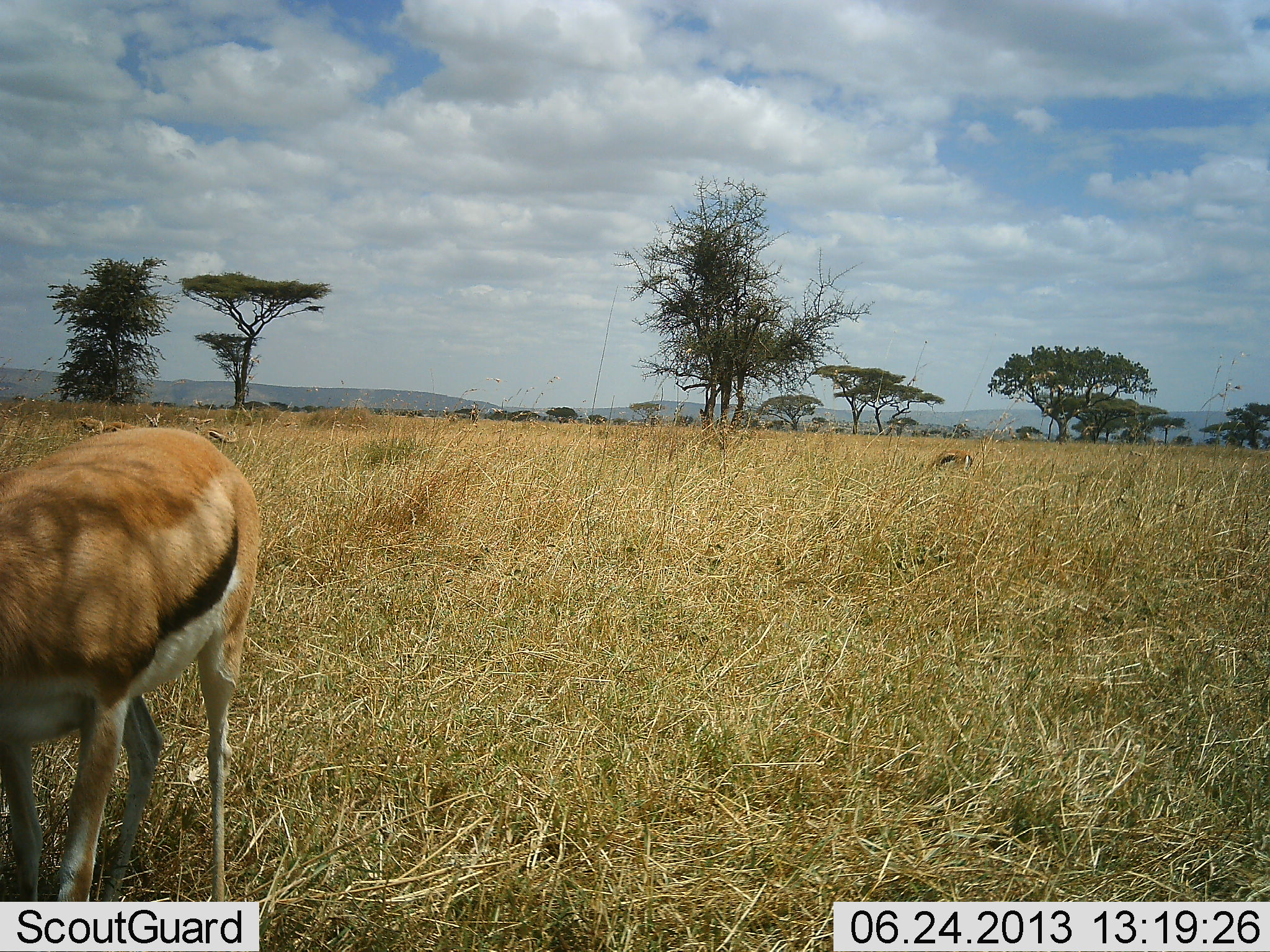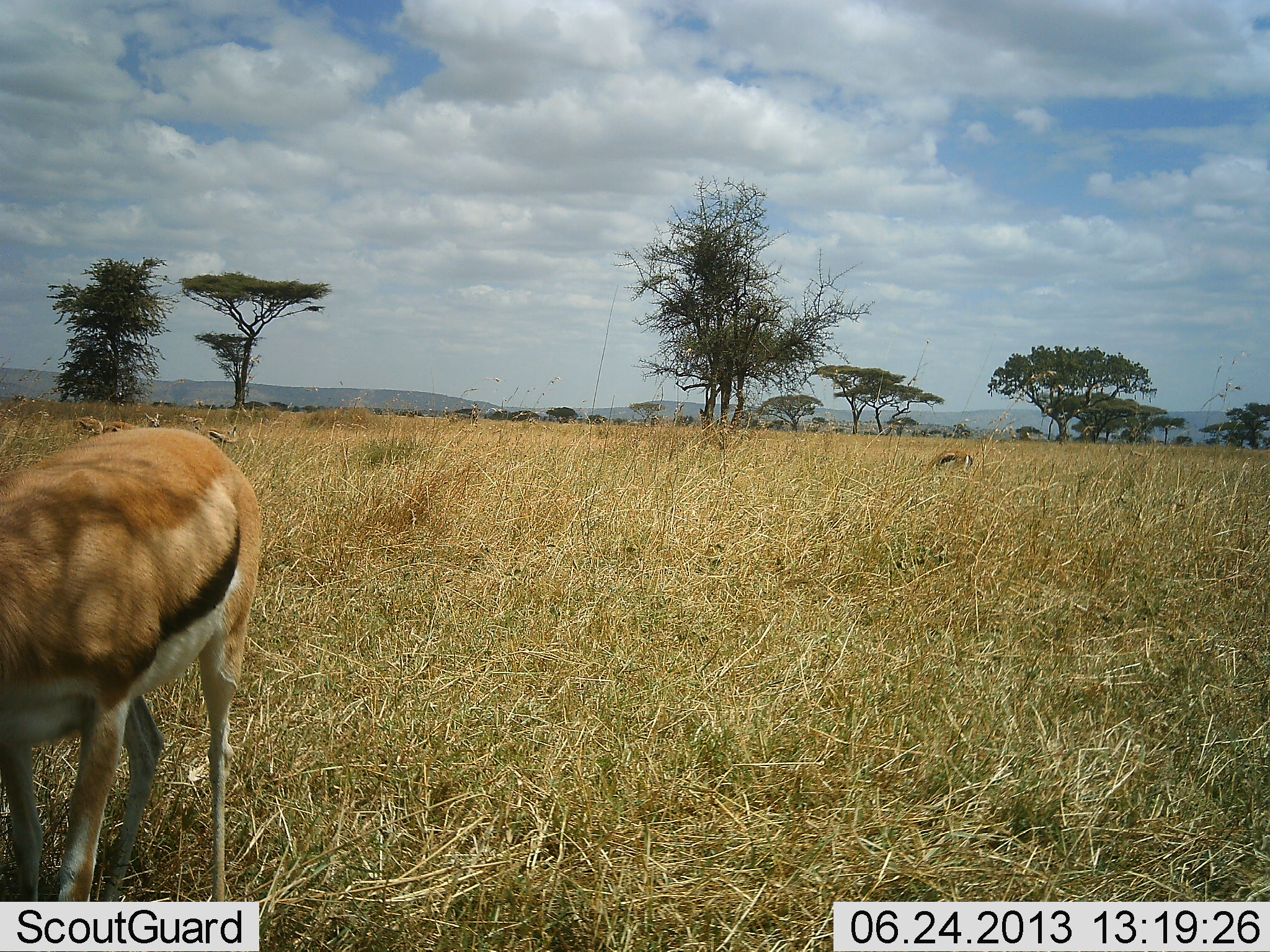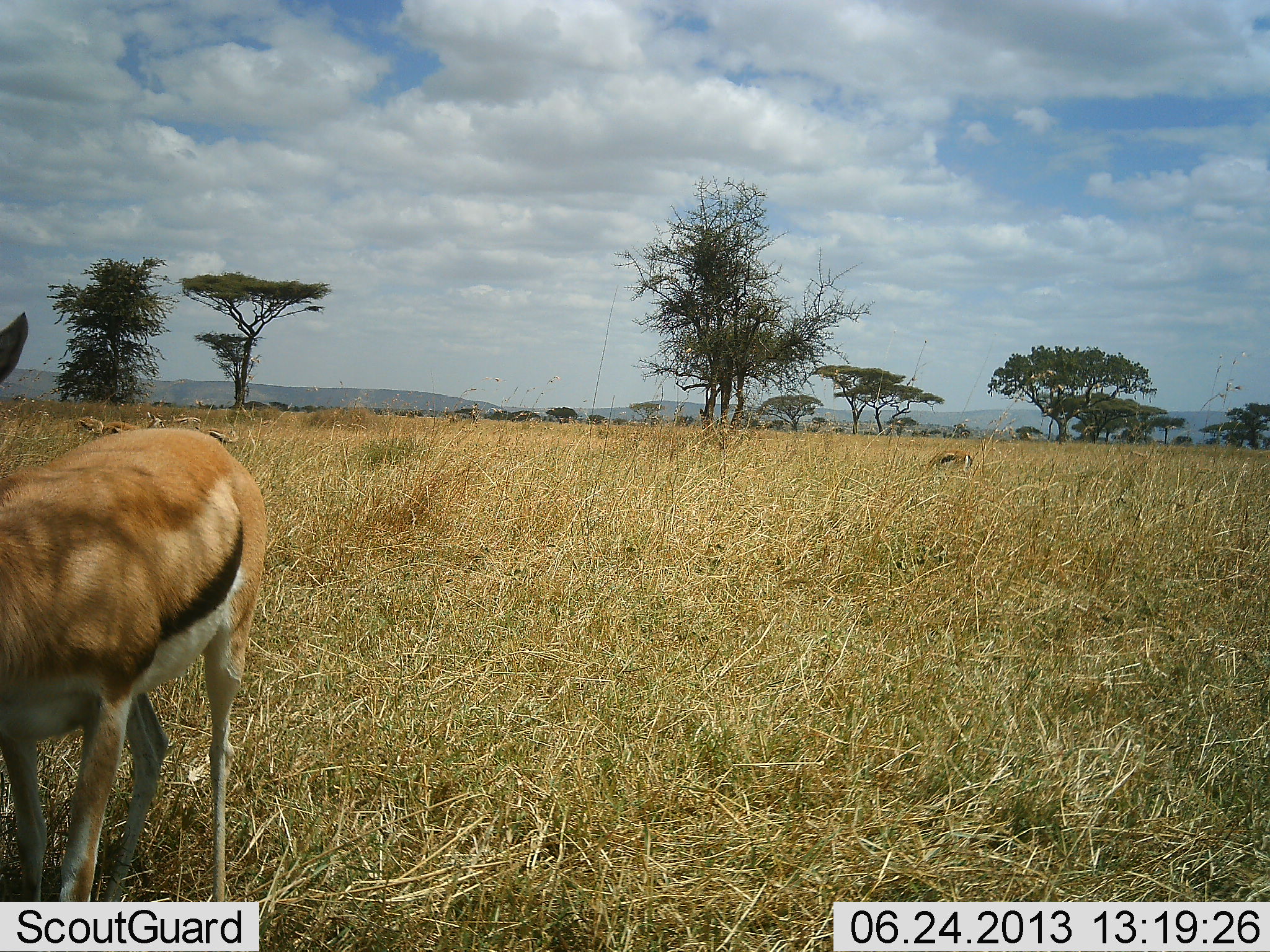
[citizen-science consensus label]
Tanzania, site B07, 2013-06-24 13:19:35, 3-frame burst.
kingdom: Animalia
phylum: Chordata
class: Mammalia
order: Artiodactyla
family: Bovidae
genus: Eudorcas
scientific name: Eudorcas thomsonii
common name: thomson's gazelle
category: gazellethomsons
Gazellethomsons (thomson's gazelle) (Eudorcas thomsonii), count 5. Behavior (volunteer vote fractions): standing 50%, resting 10%, moving 0%, interacting 0%. Young present (vote fraction): 10%. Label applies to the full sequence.